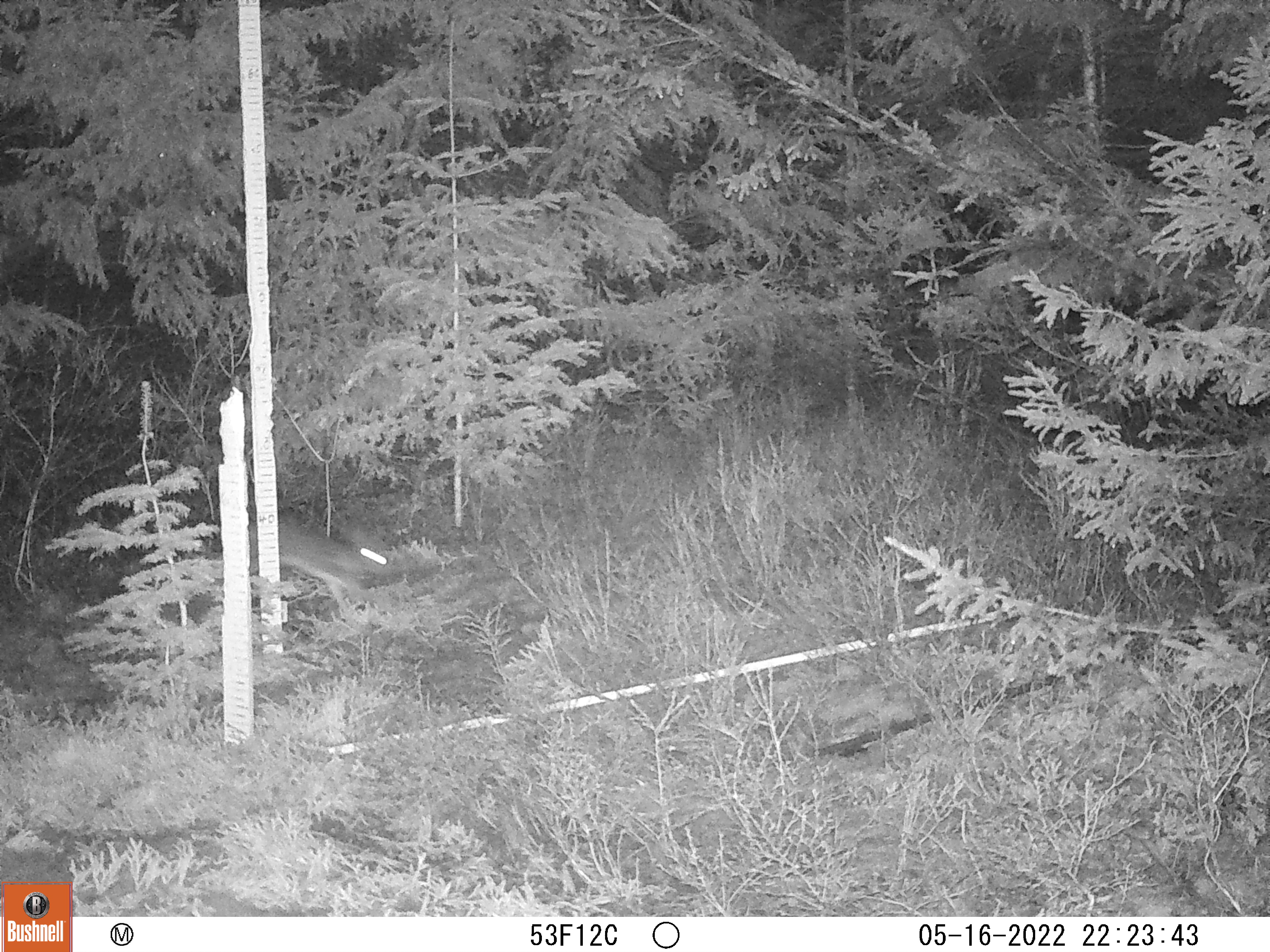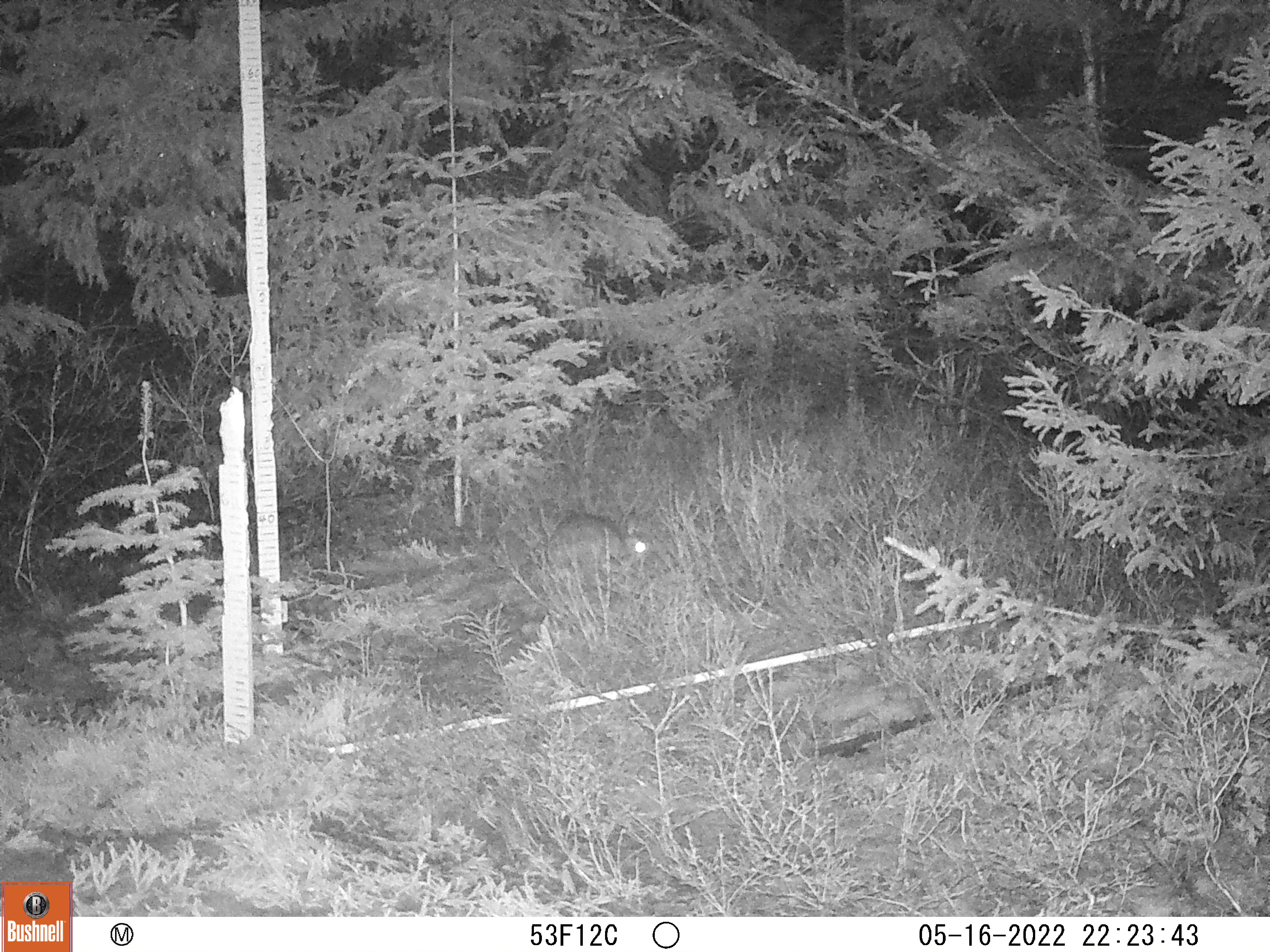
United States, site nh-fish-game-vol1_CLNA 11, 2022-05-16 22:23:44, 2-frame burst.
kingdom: Animalia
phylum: Chordata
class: Mammalia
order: Lagomorpha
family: Leporidae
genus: Lepus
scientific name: Lepus americanus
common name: snowshoe hare